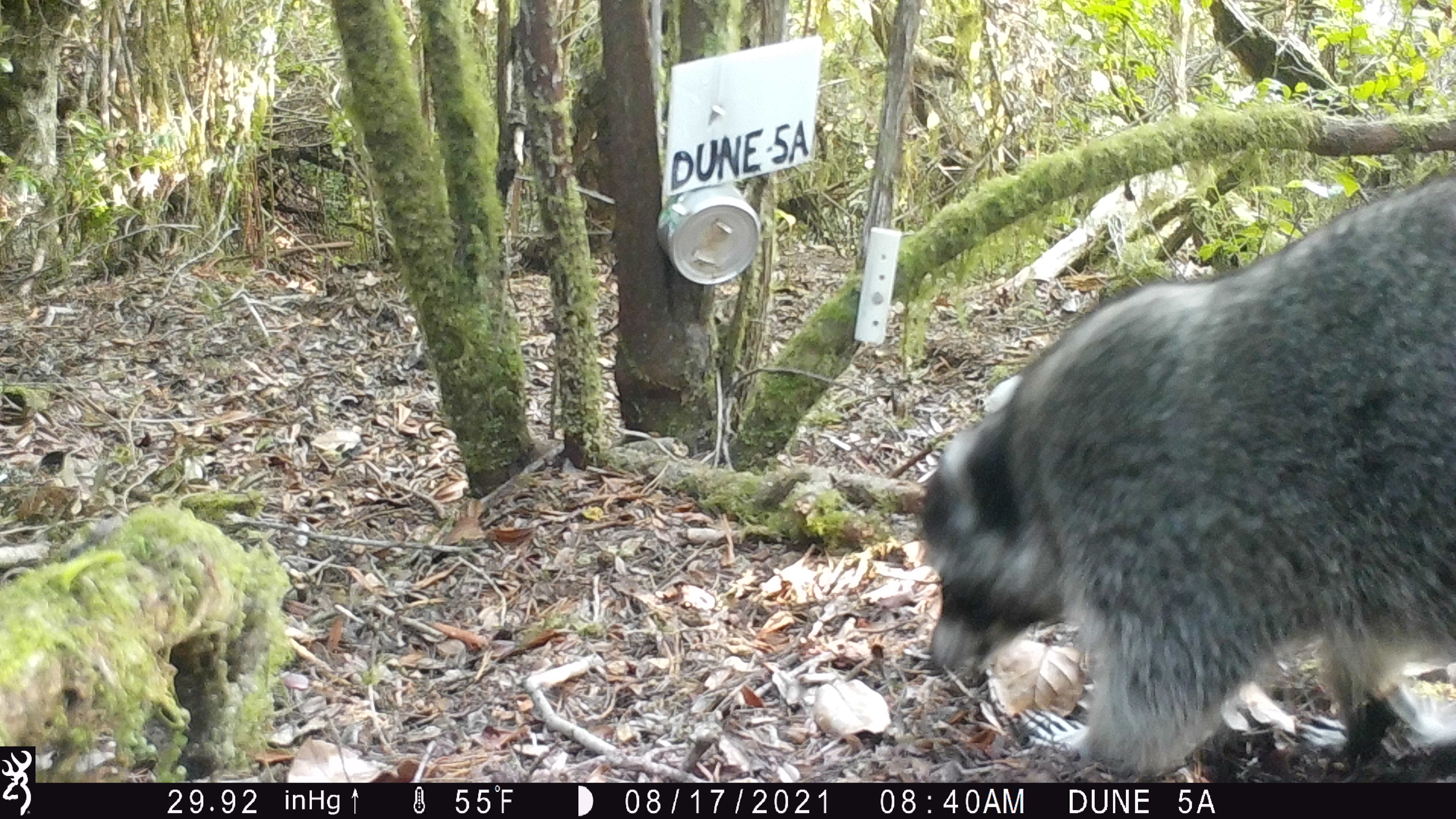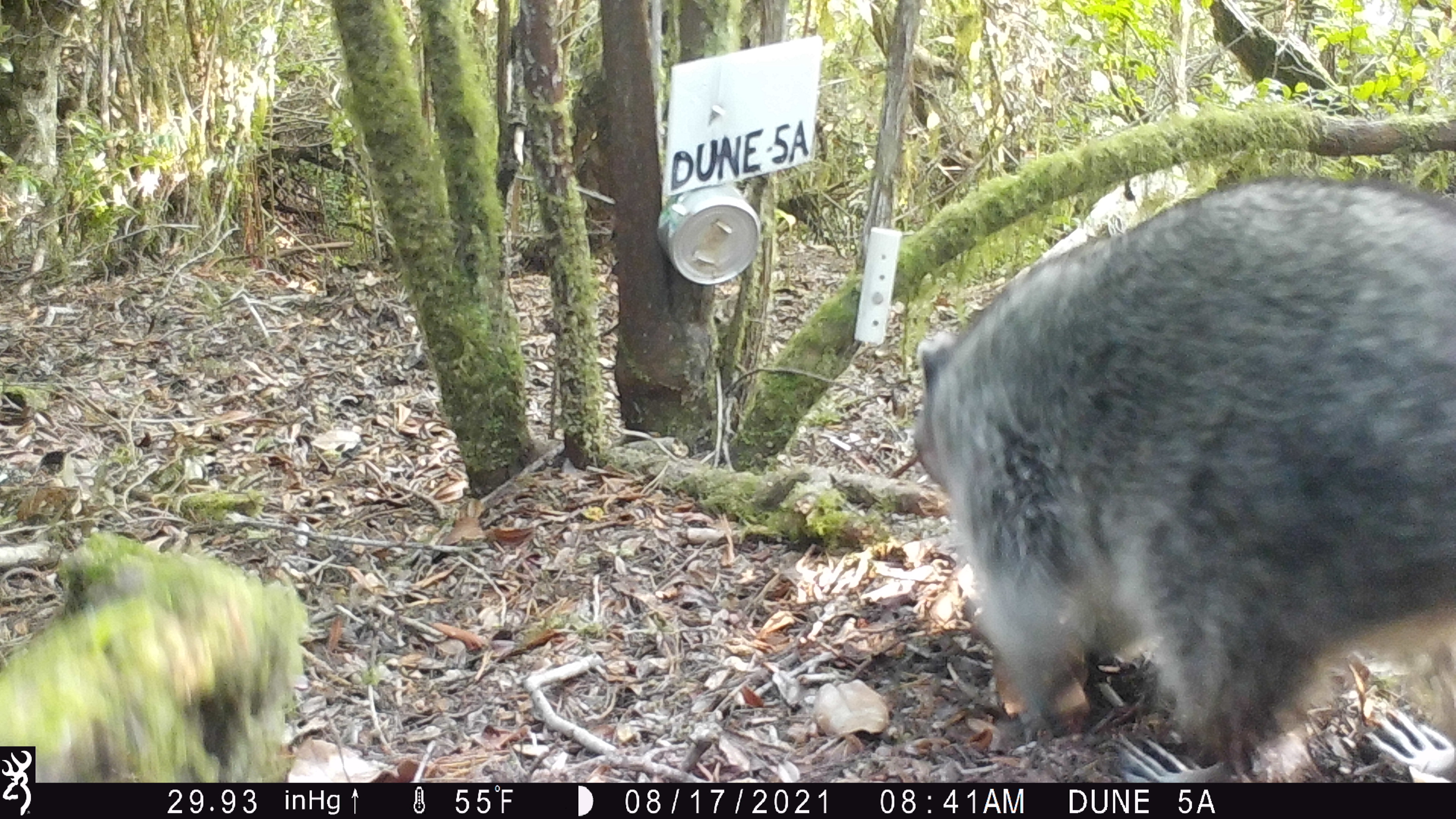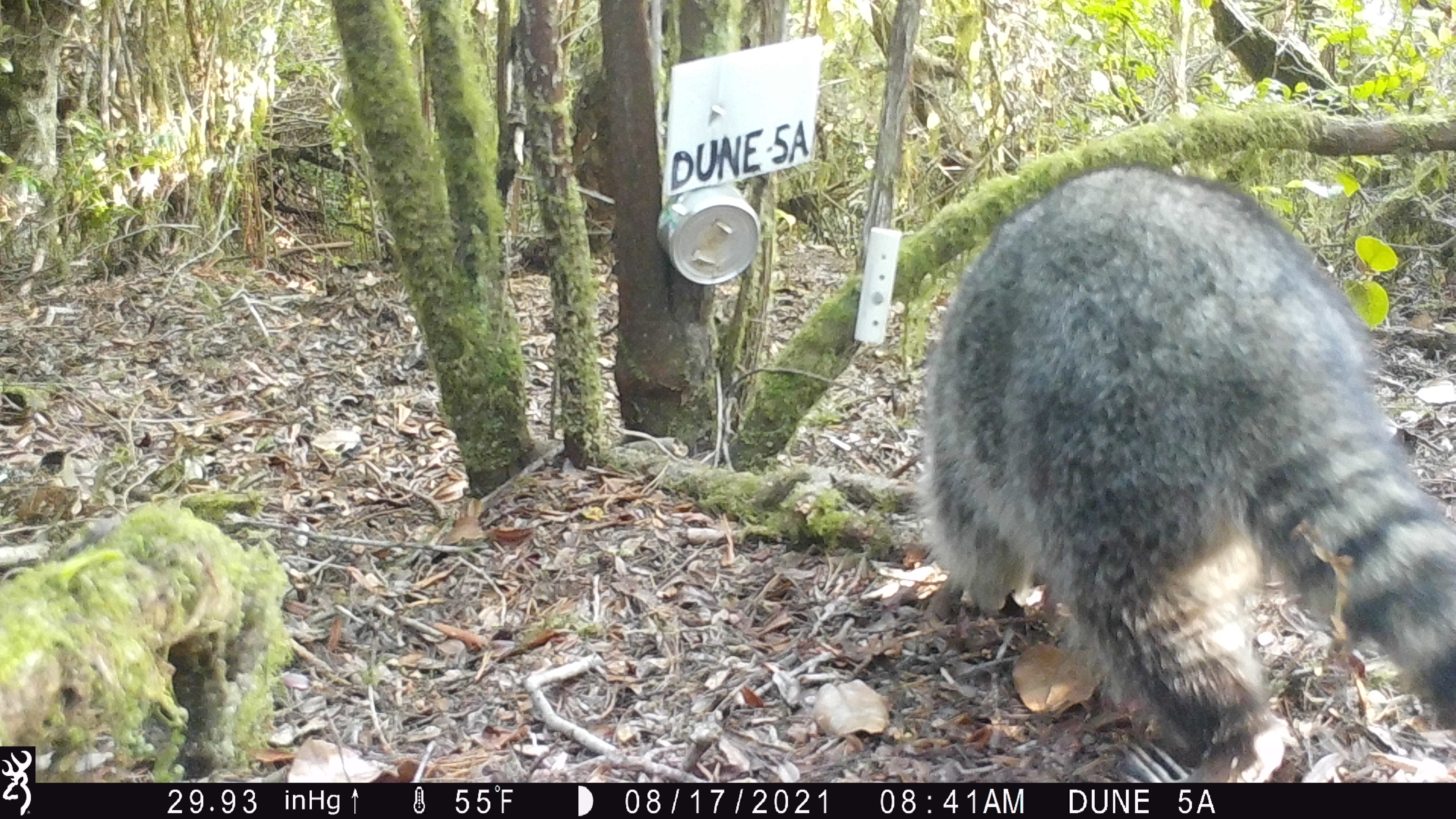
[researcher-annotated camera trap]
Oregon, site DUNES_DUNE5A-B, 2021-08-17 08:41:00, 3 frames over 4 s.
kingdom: Animalia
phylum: Chordata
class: Mammalia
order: Carnivora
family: Procyonidae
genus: Procyon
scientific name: Procyon lotor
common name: northern raccoon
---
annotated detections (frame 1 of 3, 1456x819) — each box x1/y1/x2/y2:
northern raccoon: 914/173/1452/775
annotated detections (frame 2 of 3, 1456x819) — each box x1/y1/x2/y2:
northern raccoon: 910/173/1452/779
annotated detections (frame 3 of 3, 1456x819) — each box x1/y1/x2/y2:
northern raccoon: 918/162/1454/780